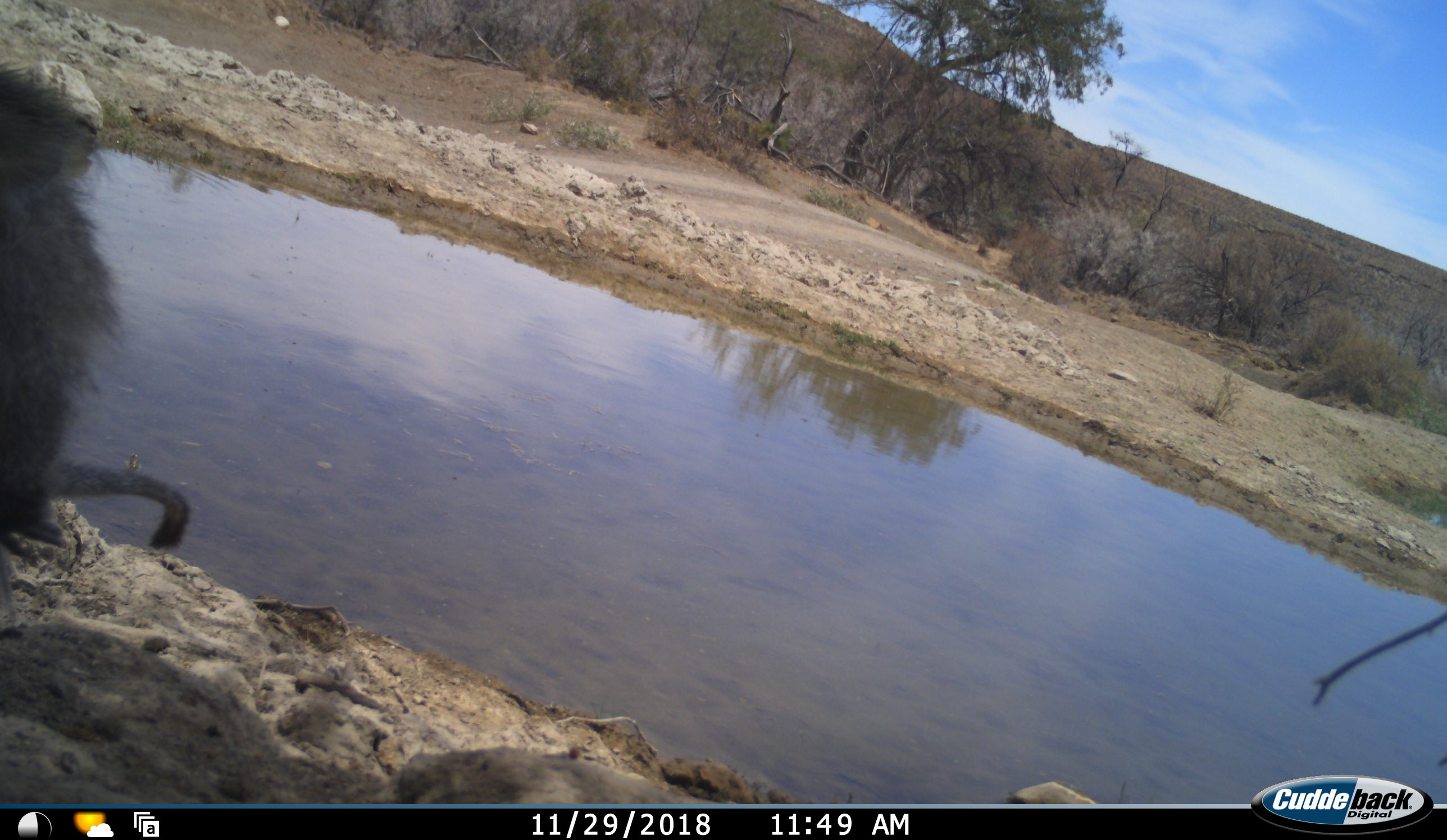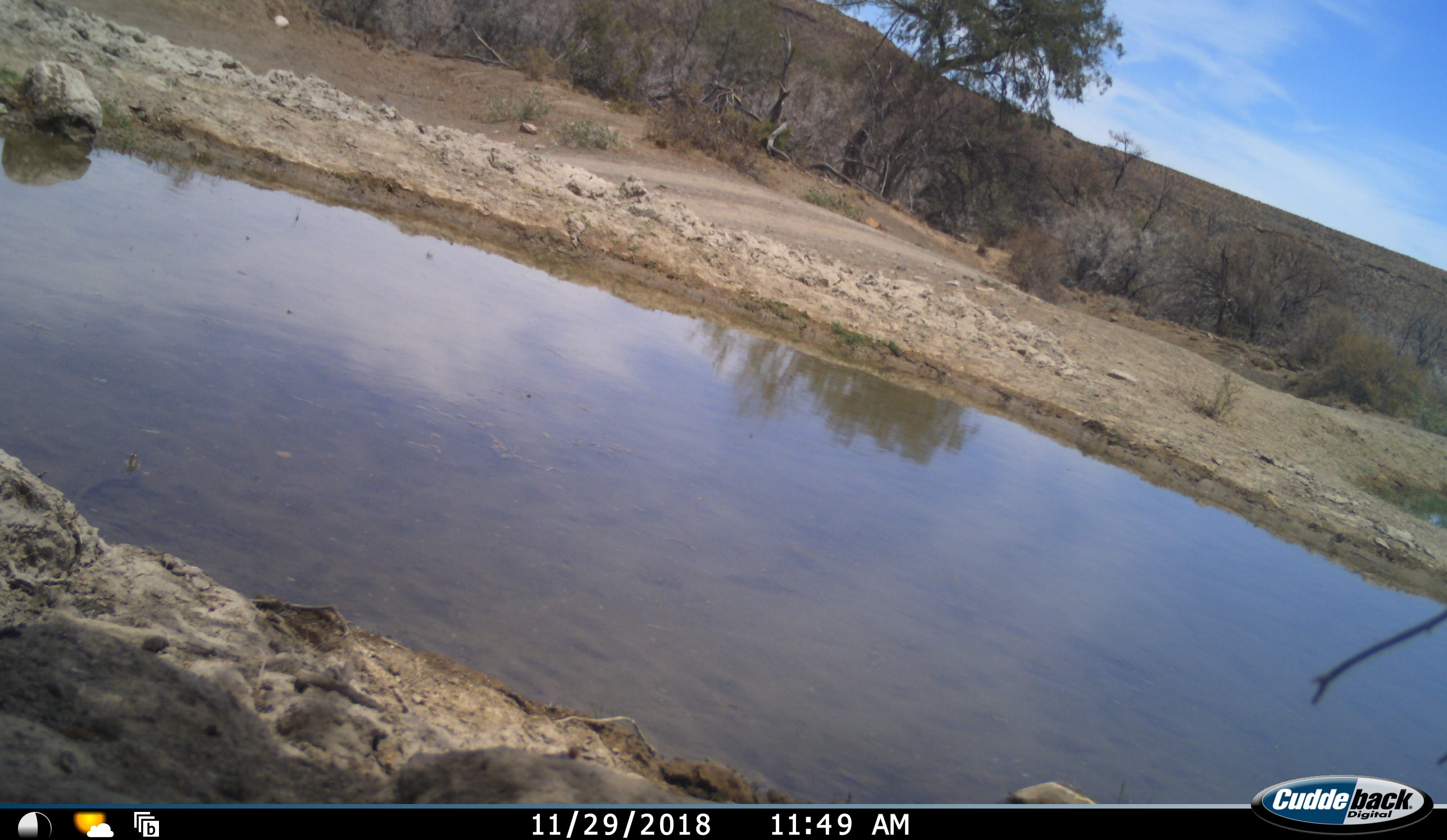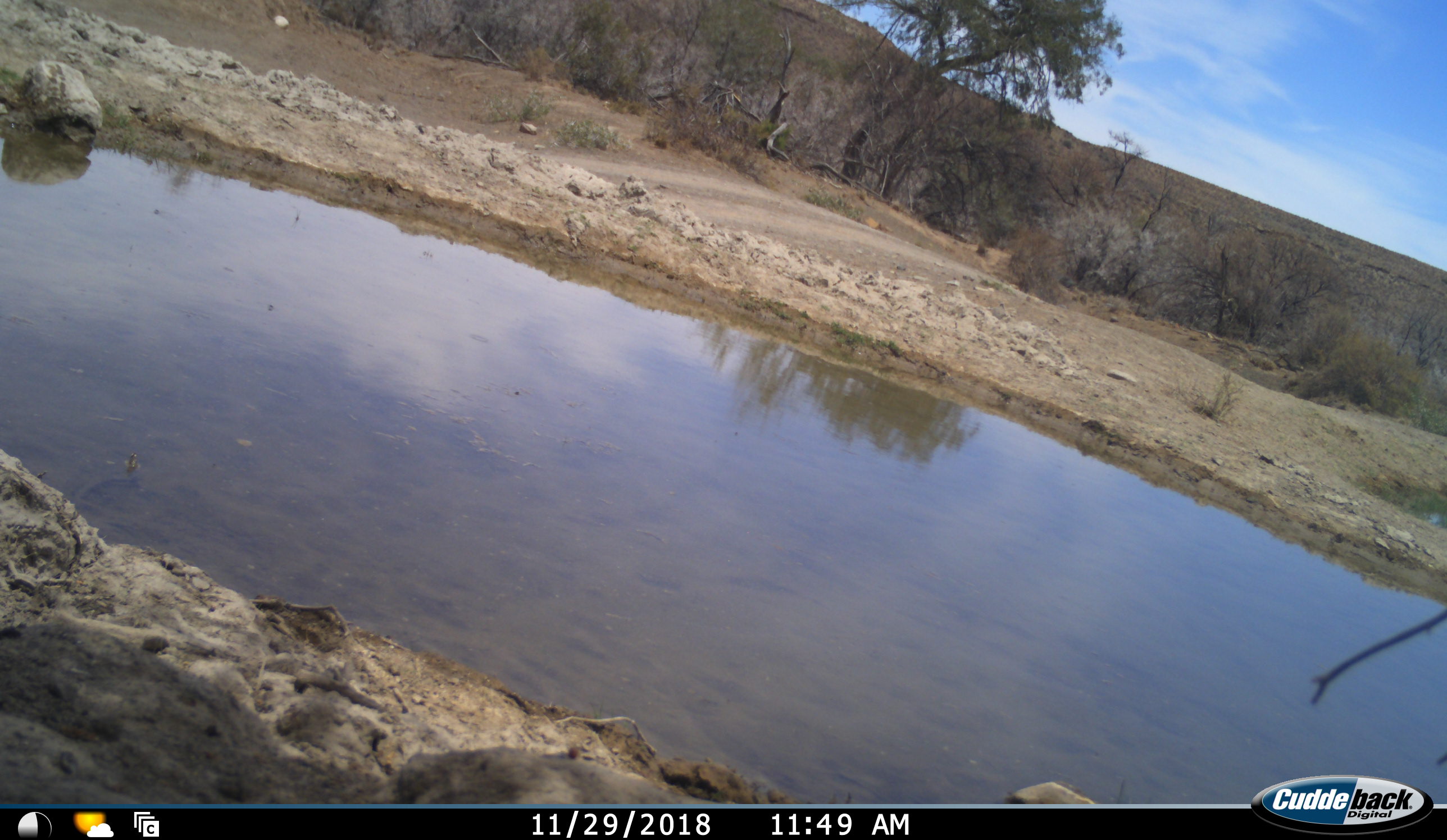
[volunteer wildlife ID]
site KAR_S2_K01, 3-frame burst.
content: unidentified animal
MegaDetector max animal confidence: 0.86